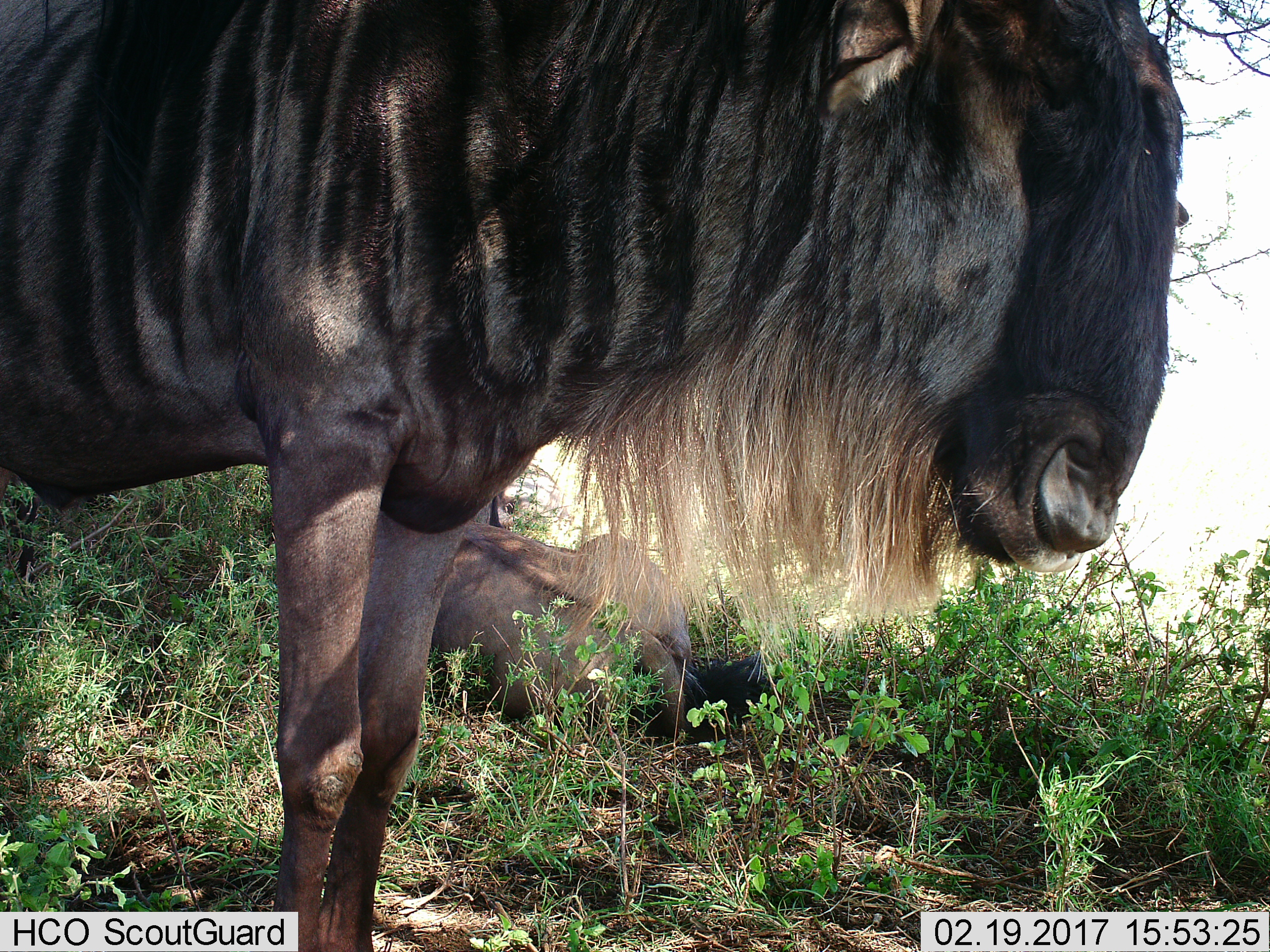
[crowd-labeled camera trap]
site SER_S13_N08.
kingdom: Animalia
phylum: Chordata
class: Mammalia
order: Artiodactyla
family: Bovidae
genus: Connochaetes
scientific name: Connochaetes taurinus taurinus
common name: blue wildebeest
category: wildebeestblue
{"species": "wildebeestblue (blue wildebeest) (Connochaetes taurinus taurinus)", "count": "2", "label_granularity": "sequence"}